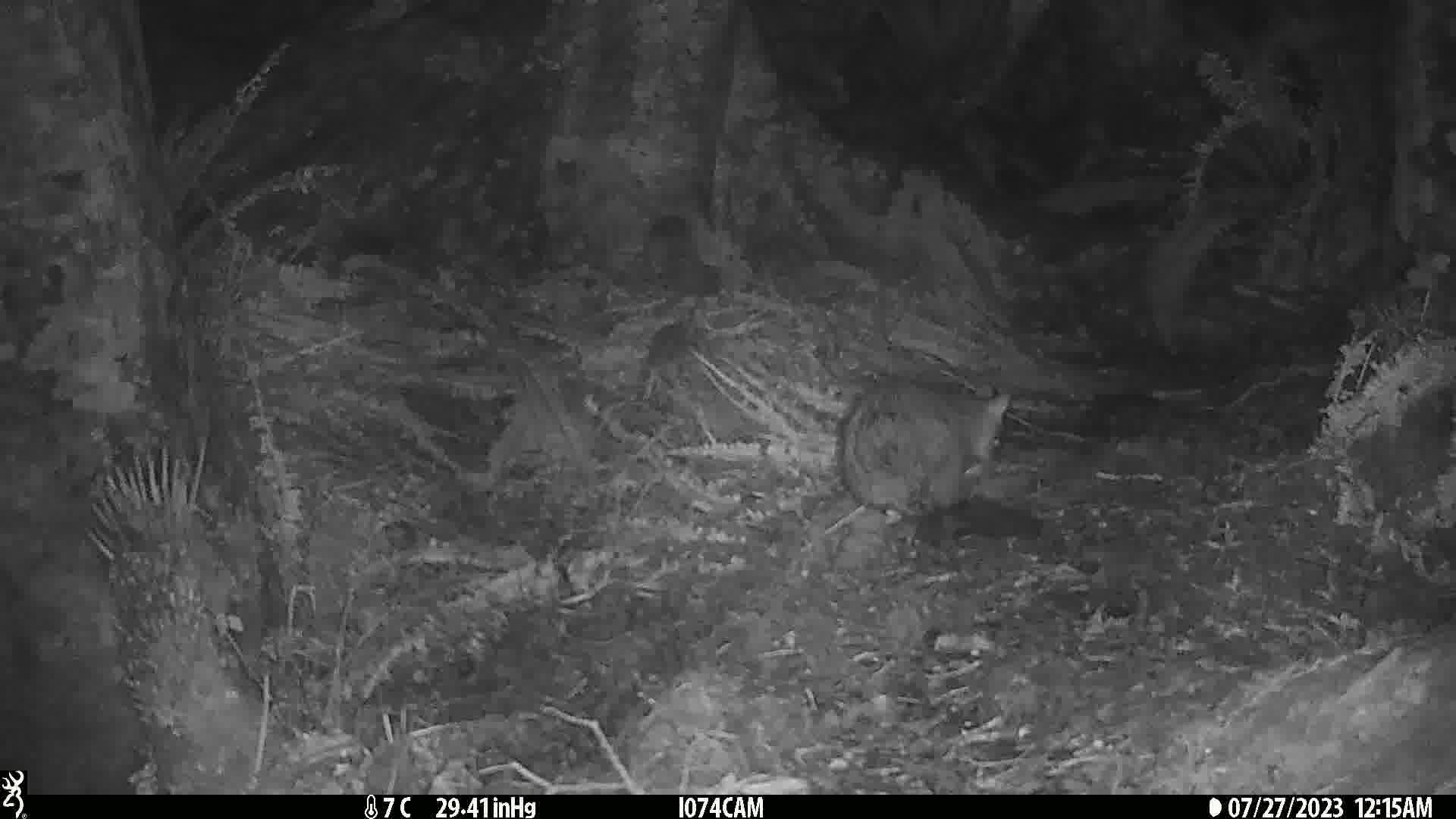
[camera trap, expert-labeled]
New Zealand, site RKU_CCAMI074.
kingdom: Animalia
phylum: Chordata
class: Mammalia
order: Diprotodontia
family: Phalangeridae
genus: Trichosurus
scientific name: Trichosurus vulpecula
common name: common brushtail possum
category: possum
Possum (common brushtail possum) (Trichosurus vulpecula).